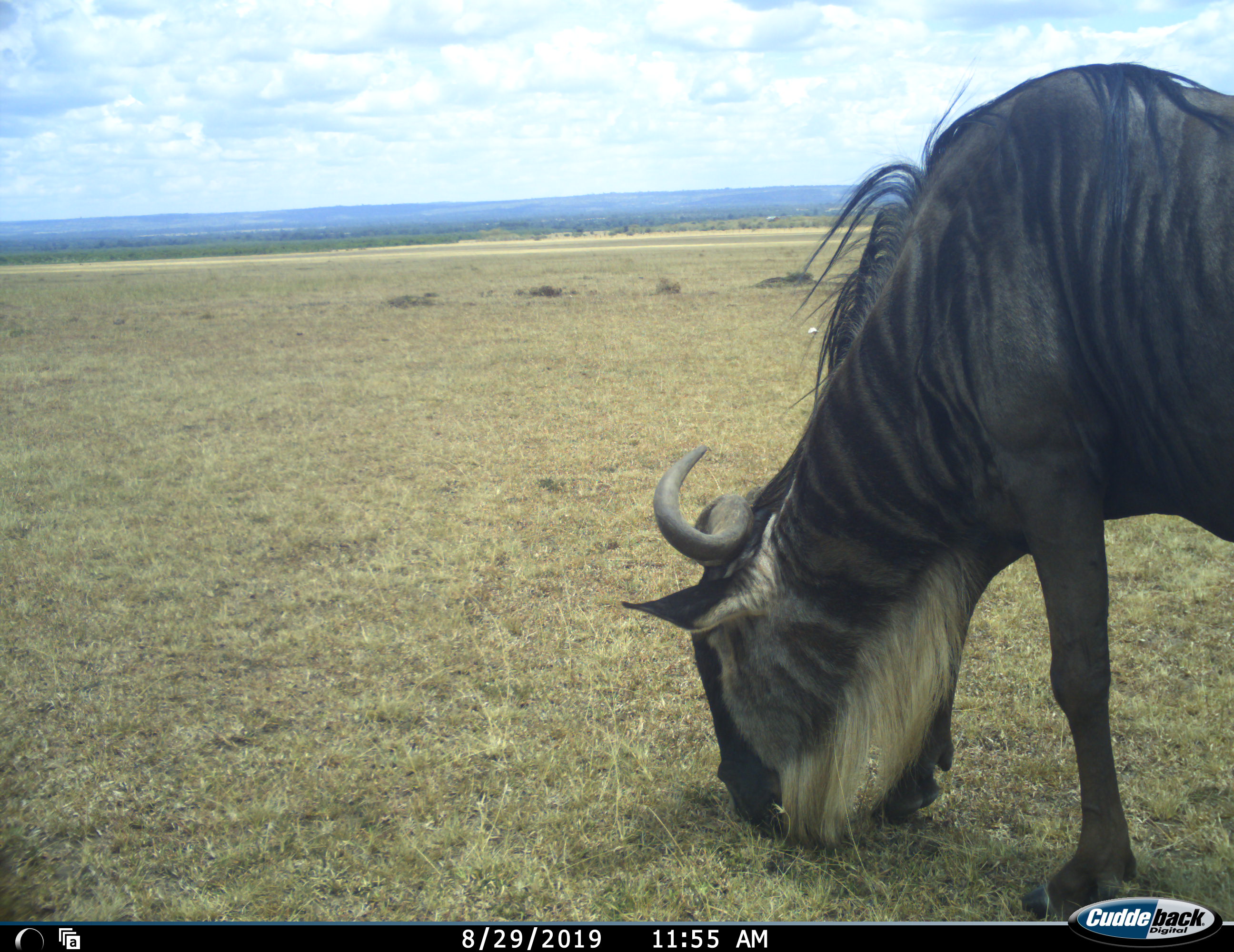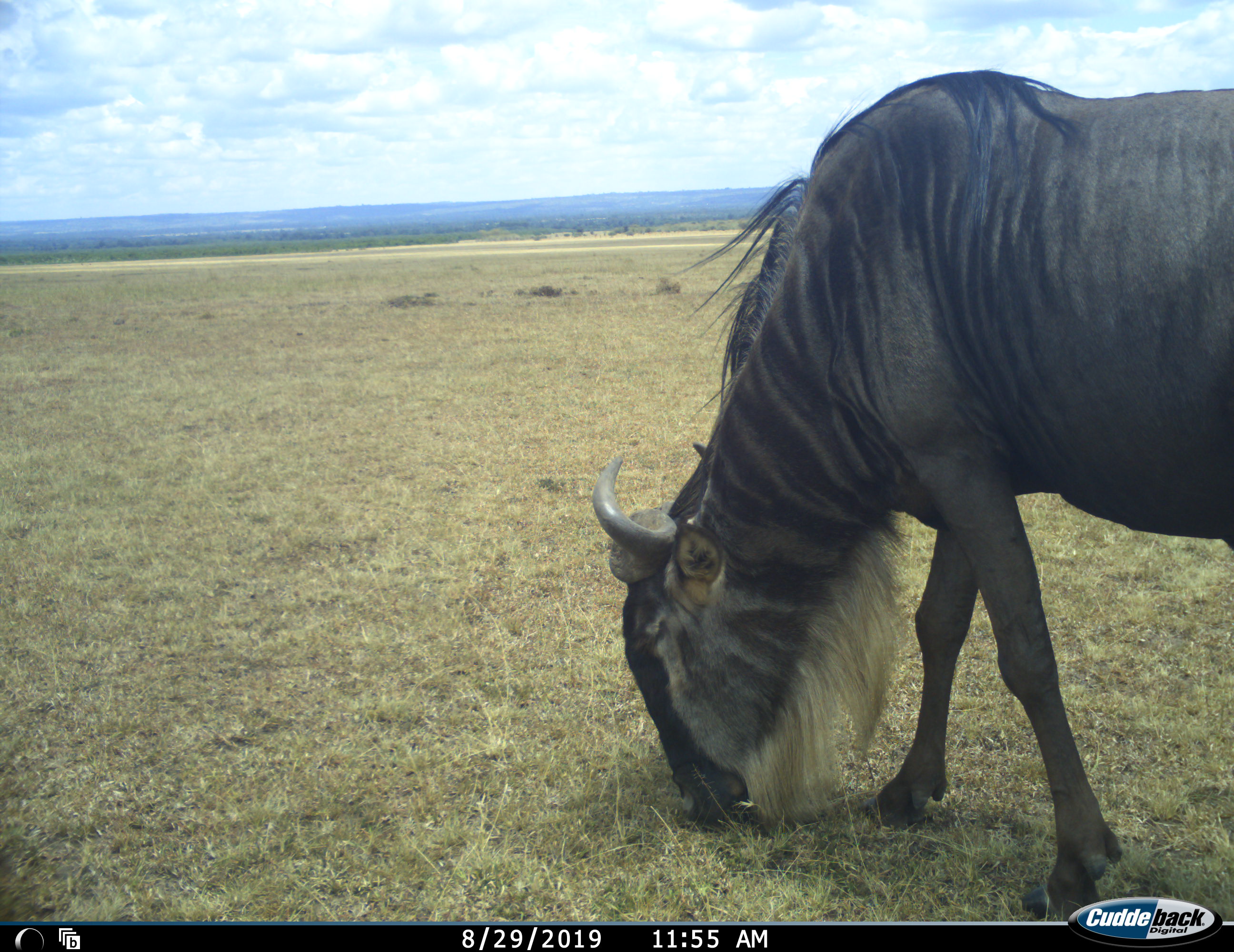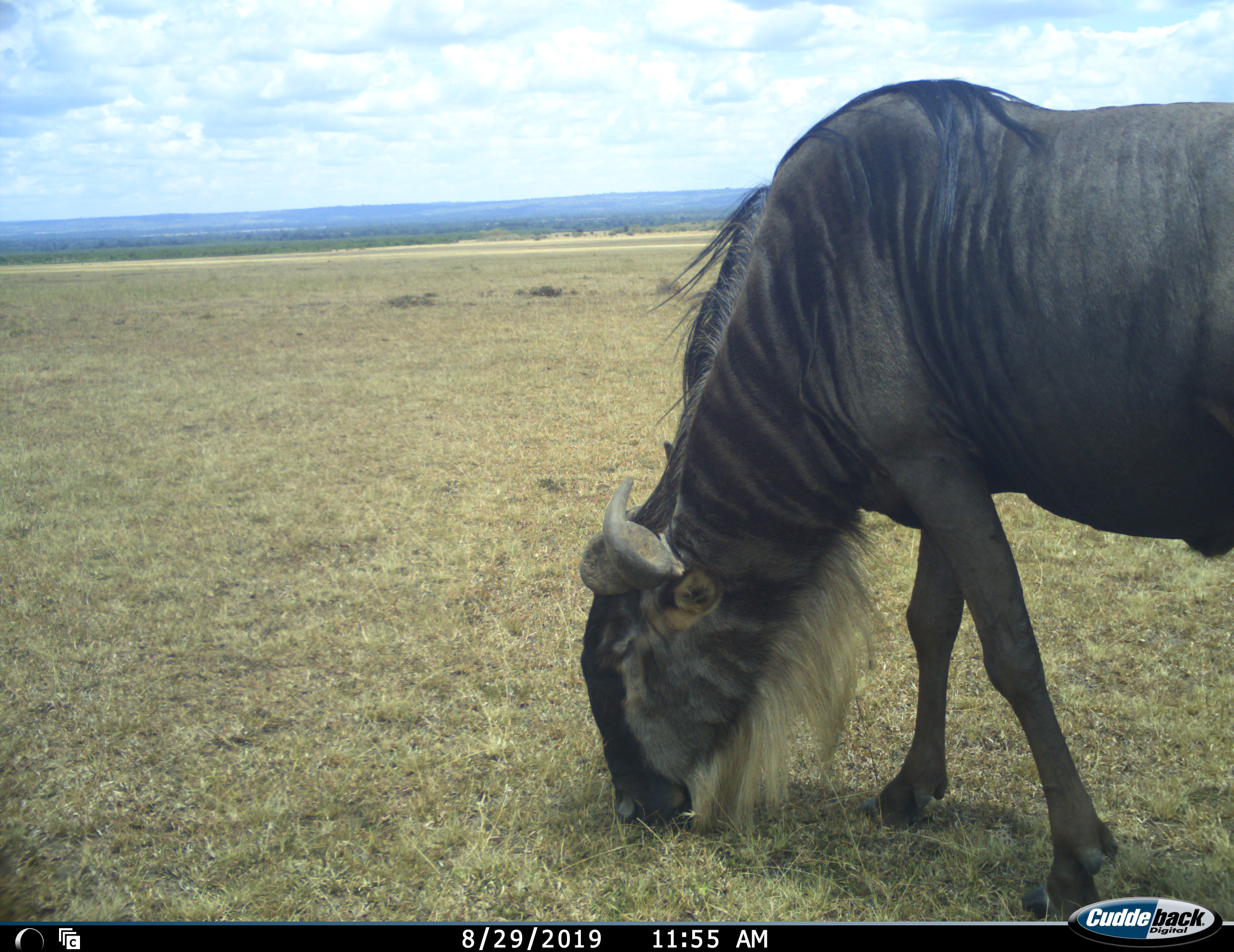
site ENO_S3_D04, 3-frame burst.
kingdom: Animalia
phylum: Chordata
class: Mammalia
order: Artiodactyla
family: Bovidae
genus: Connochaetes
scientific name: Connochaetes taurinus taurinus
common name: blue wildebeest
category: wildebeestblue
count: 1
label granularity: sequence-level